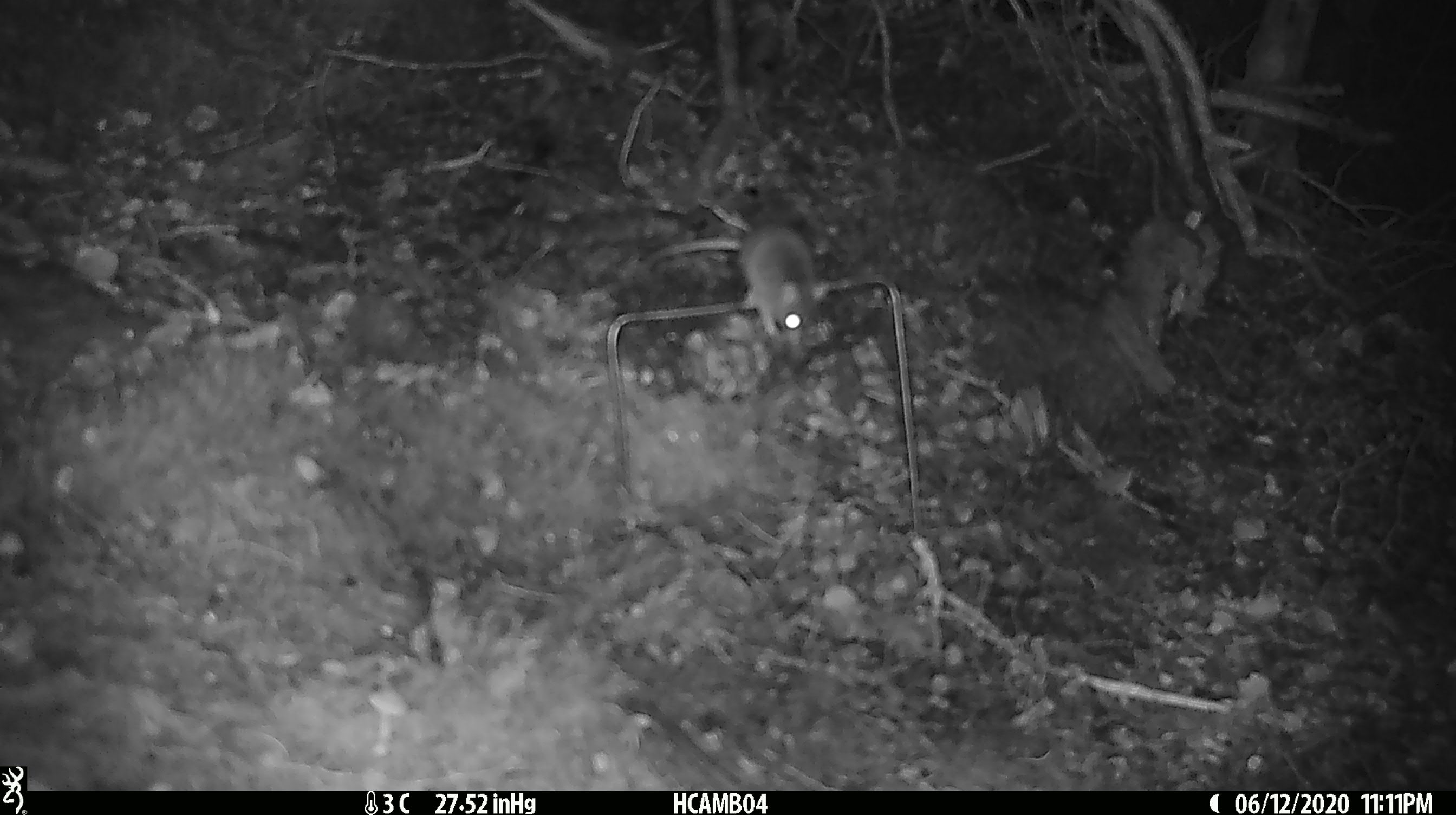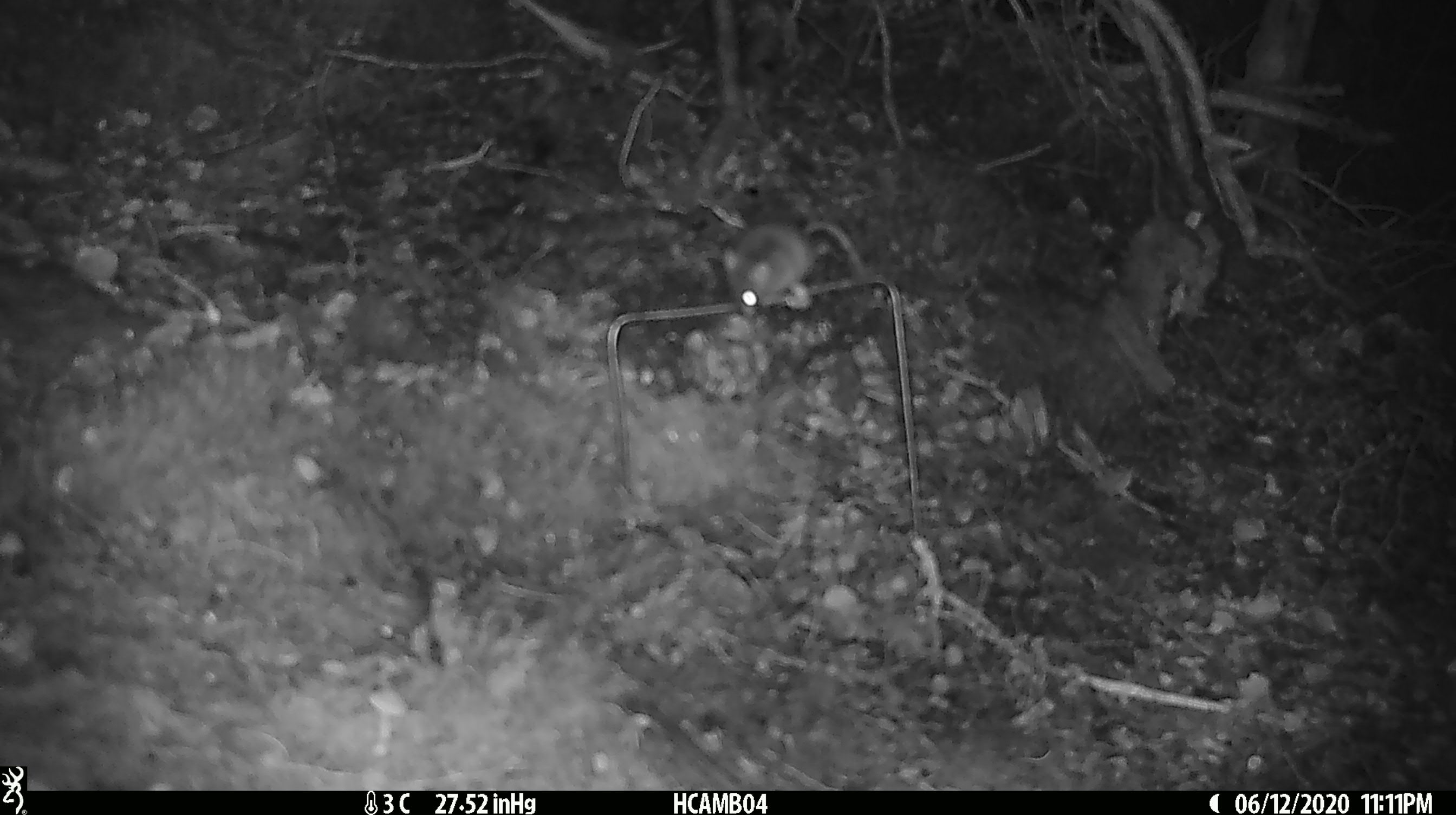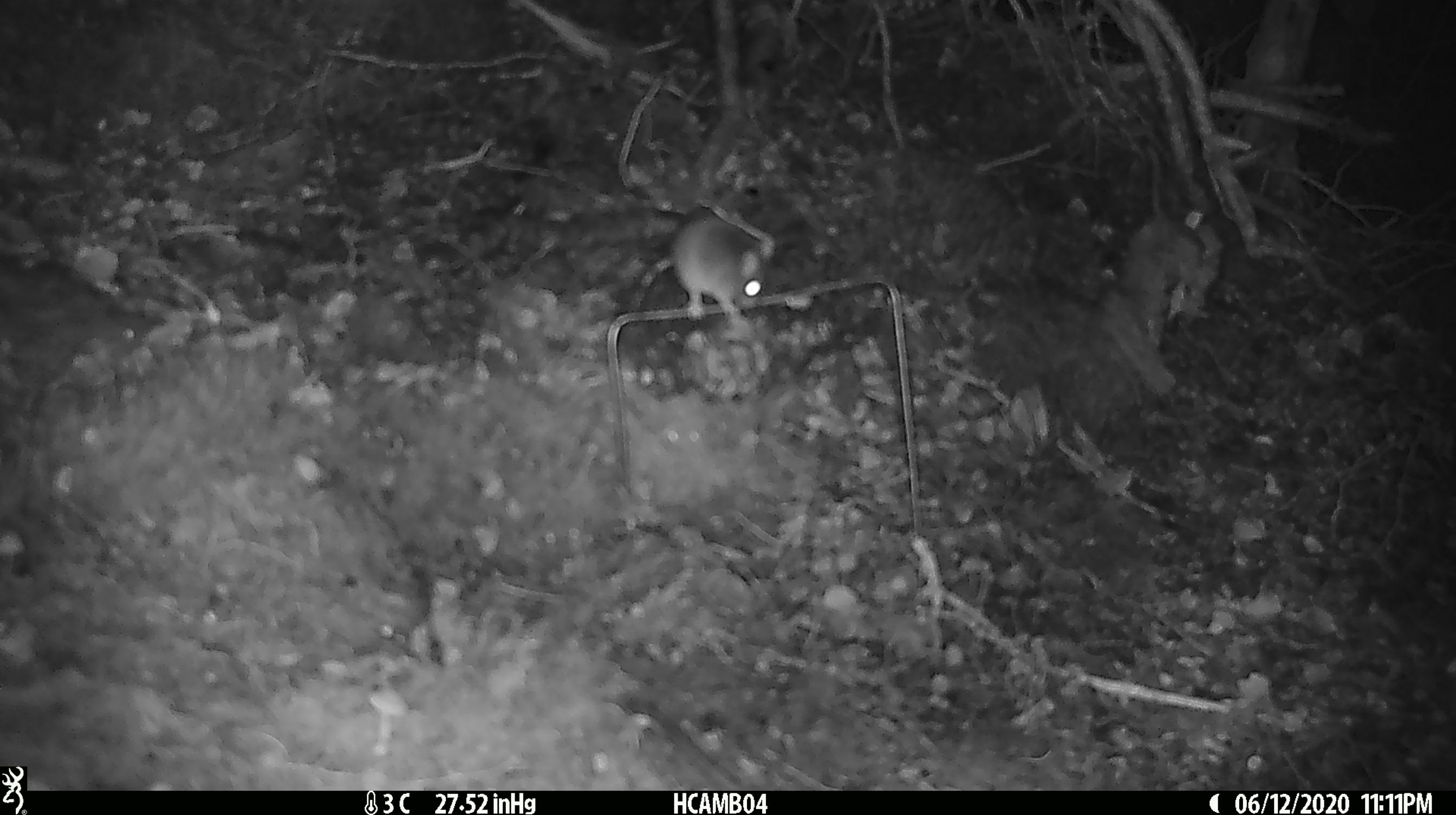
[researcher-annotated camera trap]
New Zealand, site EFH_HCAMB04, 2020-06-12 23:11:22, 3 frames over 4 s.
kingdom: Animalia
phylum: Chordata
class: Mammalia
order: Rodentia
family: Muridae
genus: Mus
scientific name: Mus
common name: mouse